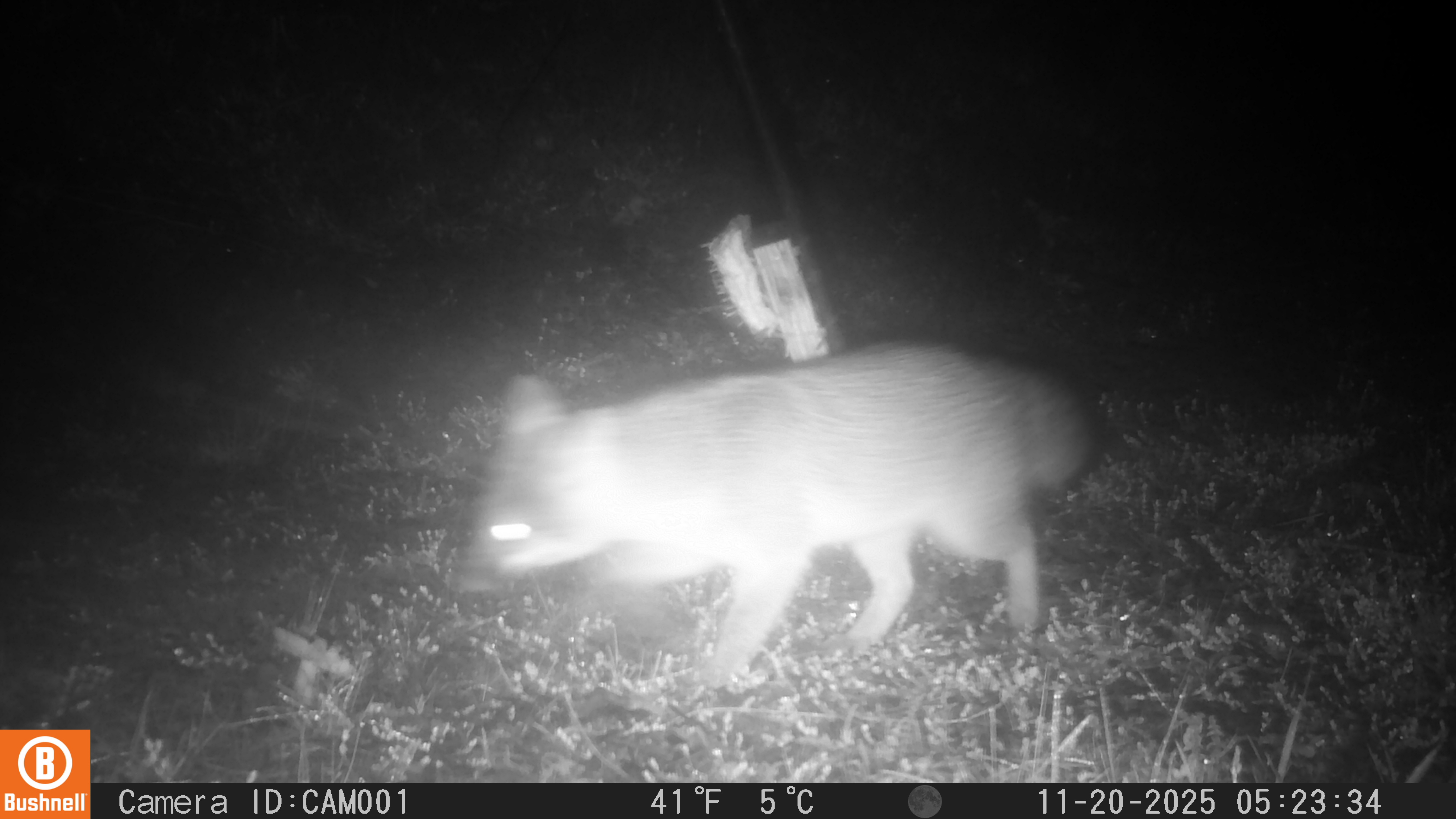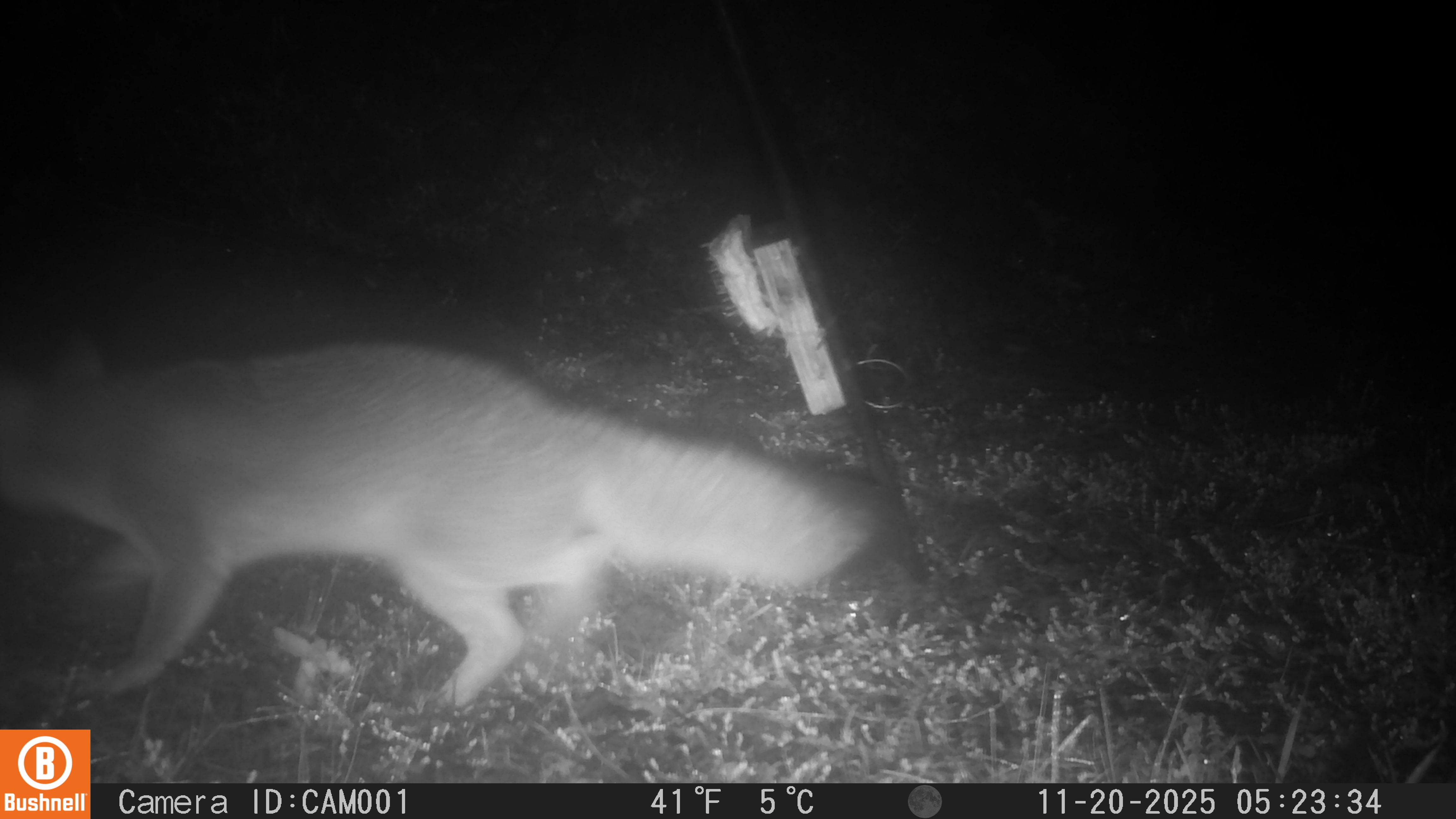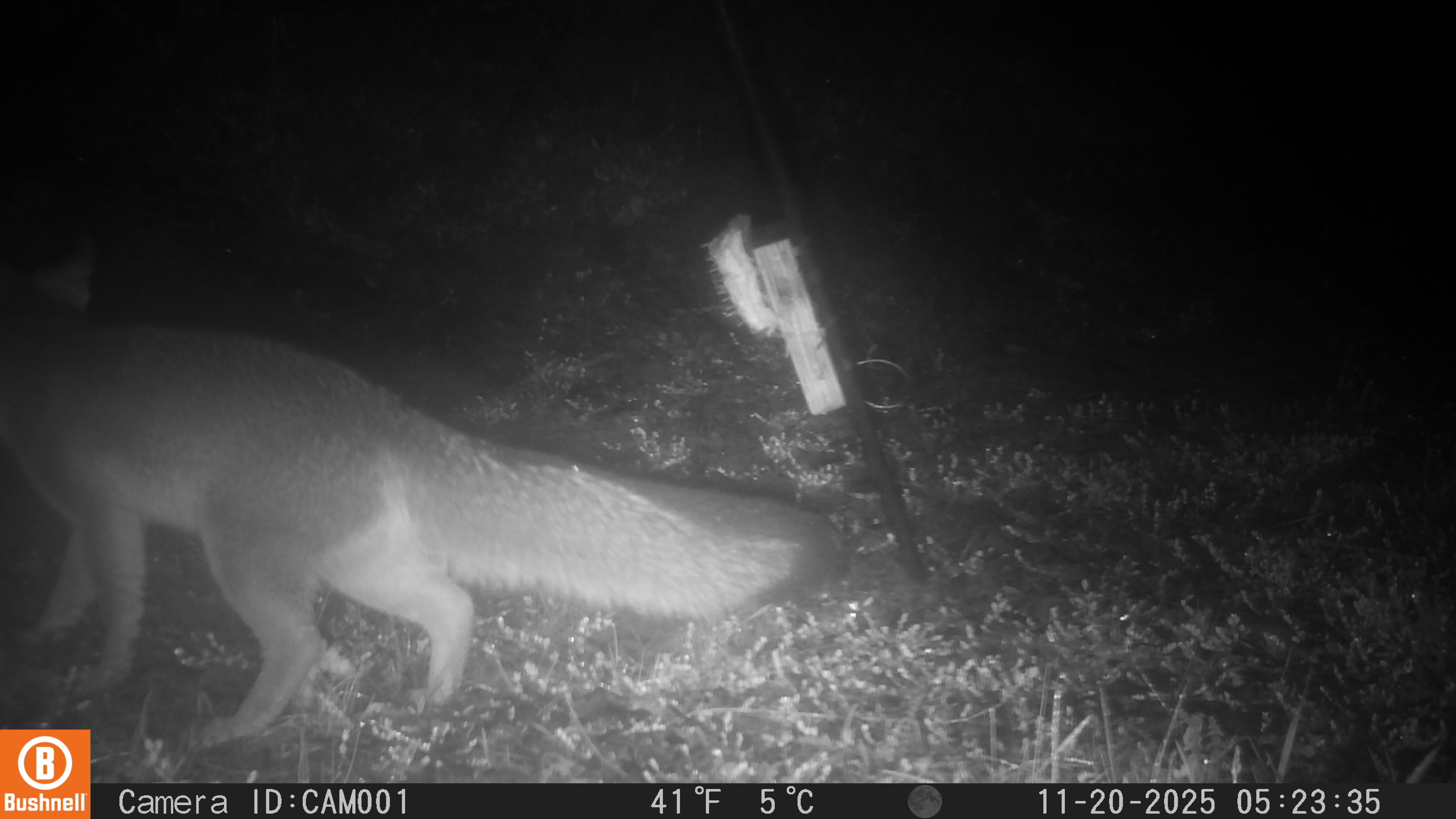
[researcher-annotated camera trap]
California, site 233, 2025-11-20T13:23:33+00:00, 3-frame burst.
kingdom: Animalia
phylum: Chordata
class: Mammalia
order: Carnivora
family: Canidae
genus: Urocyon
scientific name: Urocyon cinereoargenteus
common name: gray fox